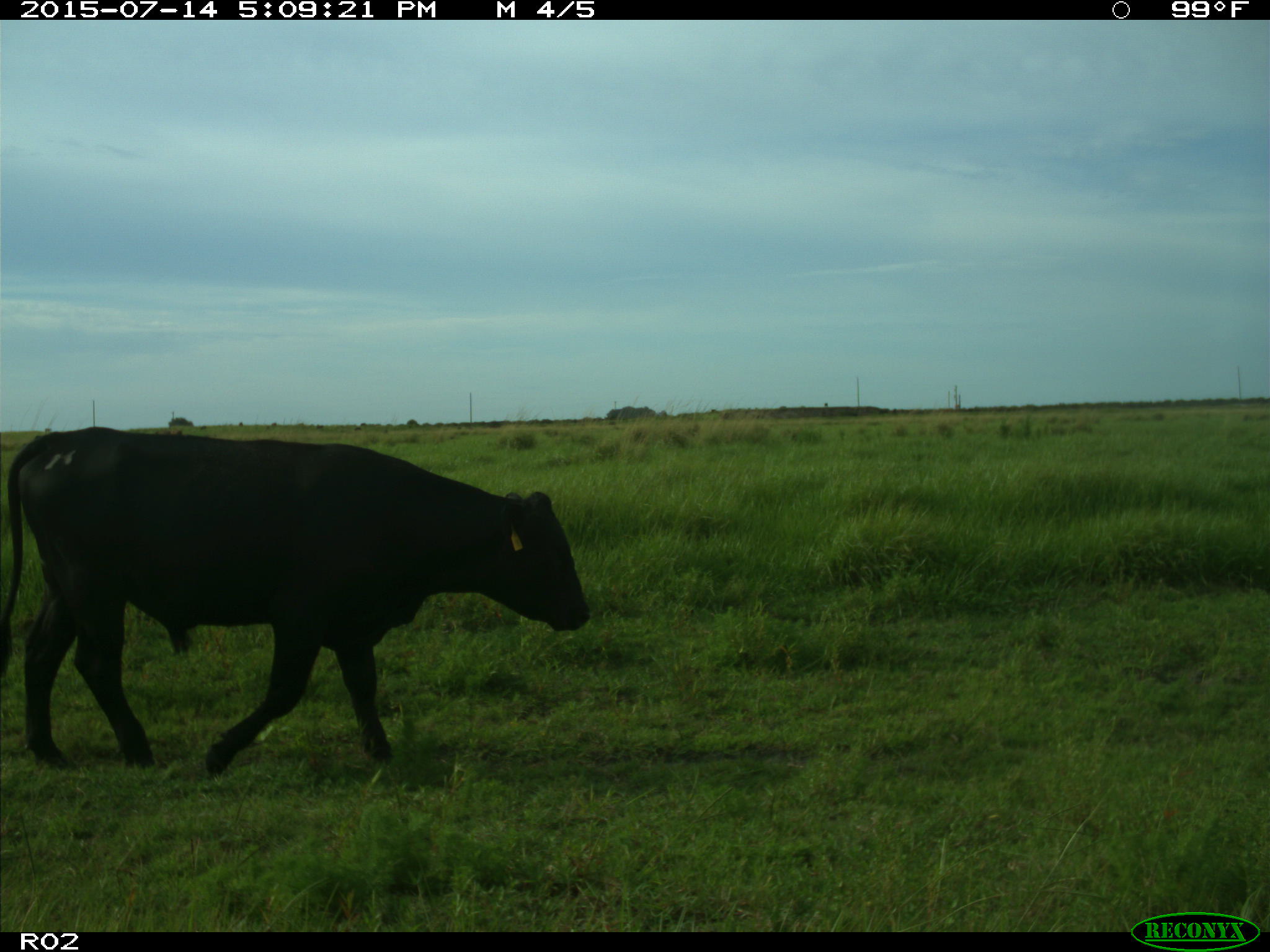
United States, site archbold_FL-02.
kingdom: Animalia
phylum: Chordata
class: Mammalia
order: Artiodactyla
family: Bovidae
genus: Bos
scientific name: Bos taurus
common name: domestic cow